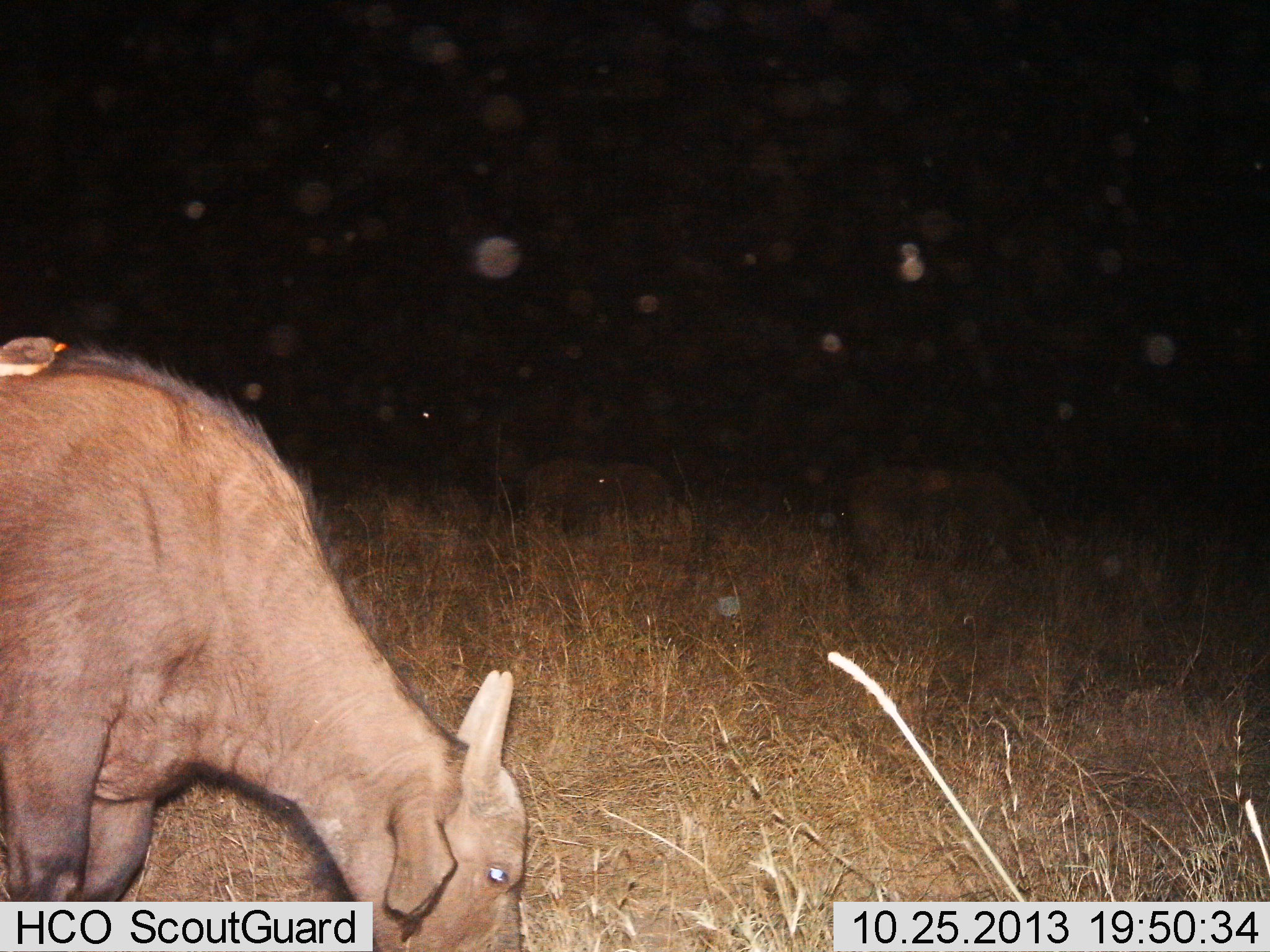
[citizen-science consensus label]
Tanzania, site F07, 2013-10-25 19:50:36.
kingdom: Animalia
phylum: Chordata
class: Mammalia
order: Artiodactyla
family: Bovidae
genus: Syncerus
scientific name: Syncerus caffer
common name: cape buffalo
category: buffalo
Buffalo (cape buffalo) (Syncerus caffer), count 3. Behavior (volunteer vote fractions): standing 67%, resting 0%, moving 0%, interacting 0%. Young present (vote fraction): 17%. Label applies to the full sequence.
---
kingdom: Animalia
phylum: Chordata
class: Aves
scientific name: Aves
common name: bird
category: otherbird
Otherbird (bird) (Aves), count 1. Behavior (volunteer vote fractions): standing 15%, resting 77%, moving 0%, interacting 0%. Young present (vote fraction): 0%. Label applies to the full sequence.